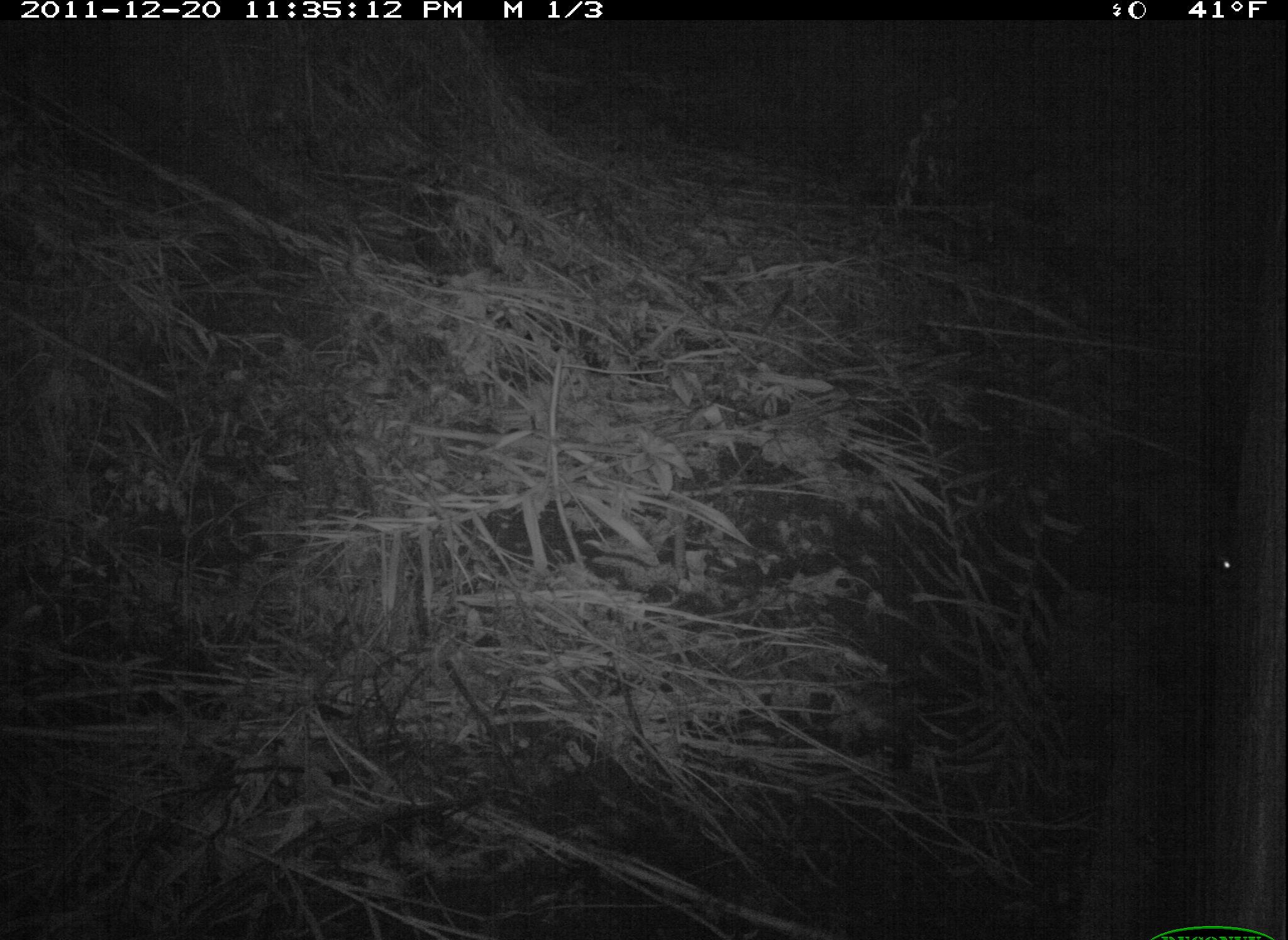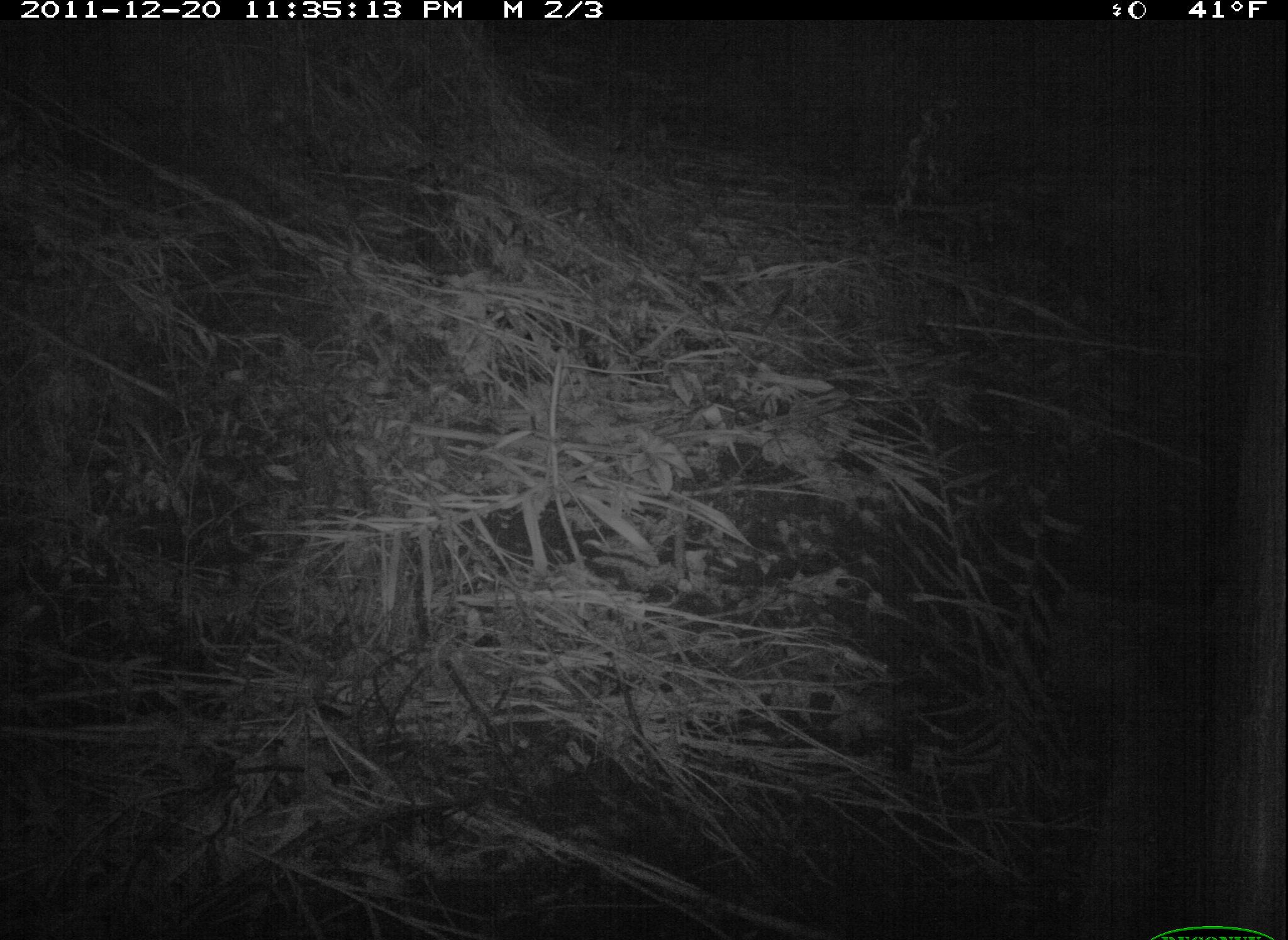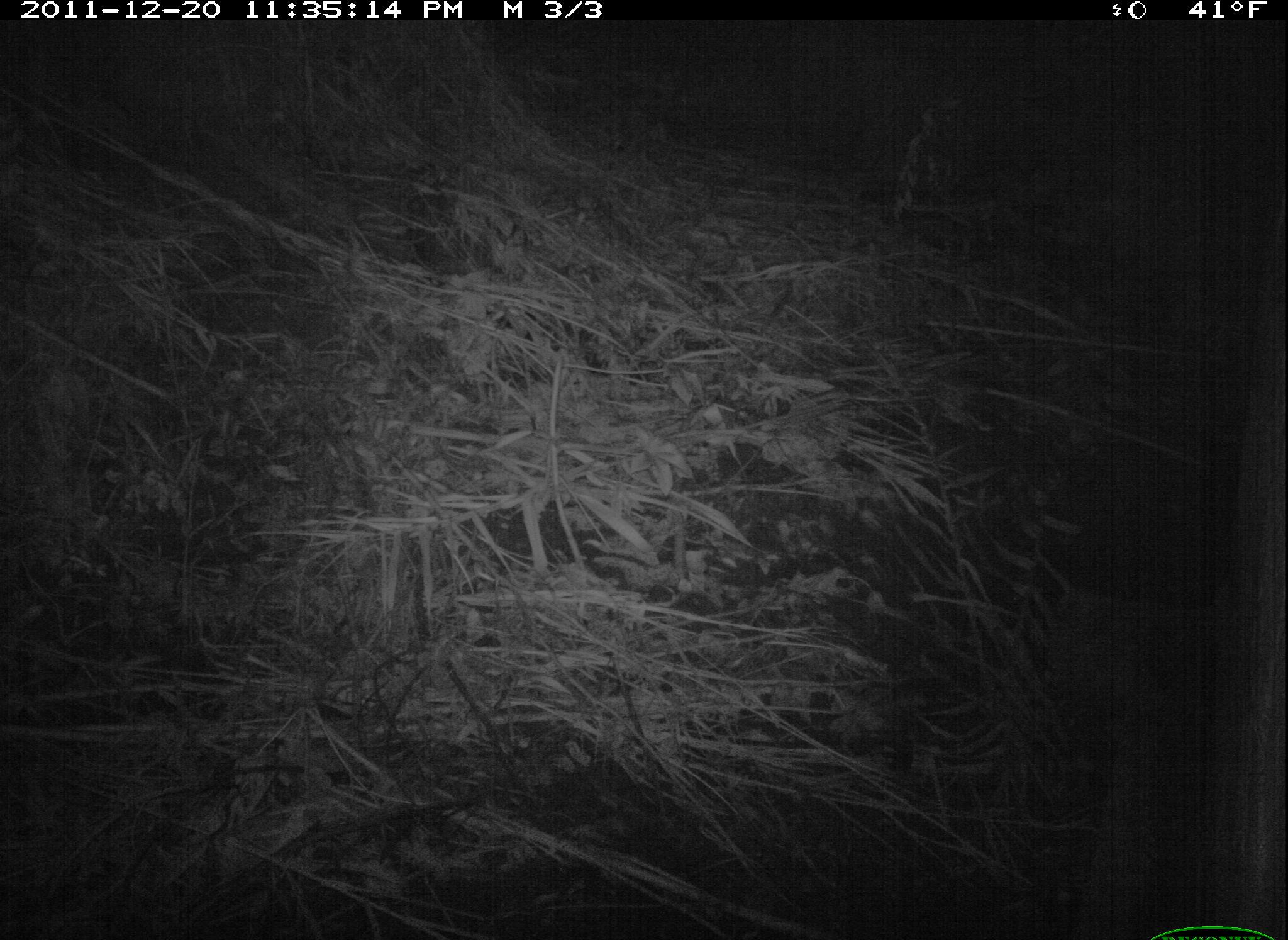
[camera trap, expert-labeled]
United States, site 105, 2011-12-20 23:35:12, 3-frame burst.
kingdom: Animalia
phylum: Chordata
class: Mammalia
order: Carnivora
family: Procyonidae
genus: Procyon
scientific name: Procyon lotor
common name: raccoon